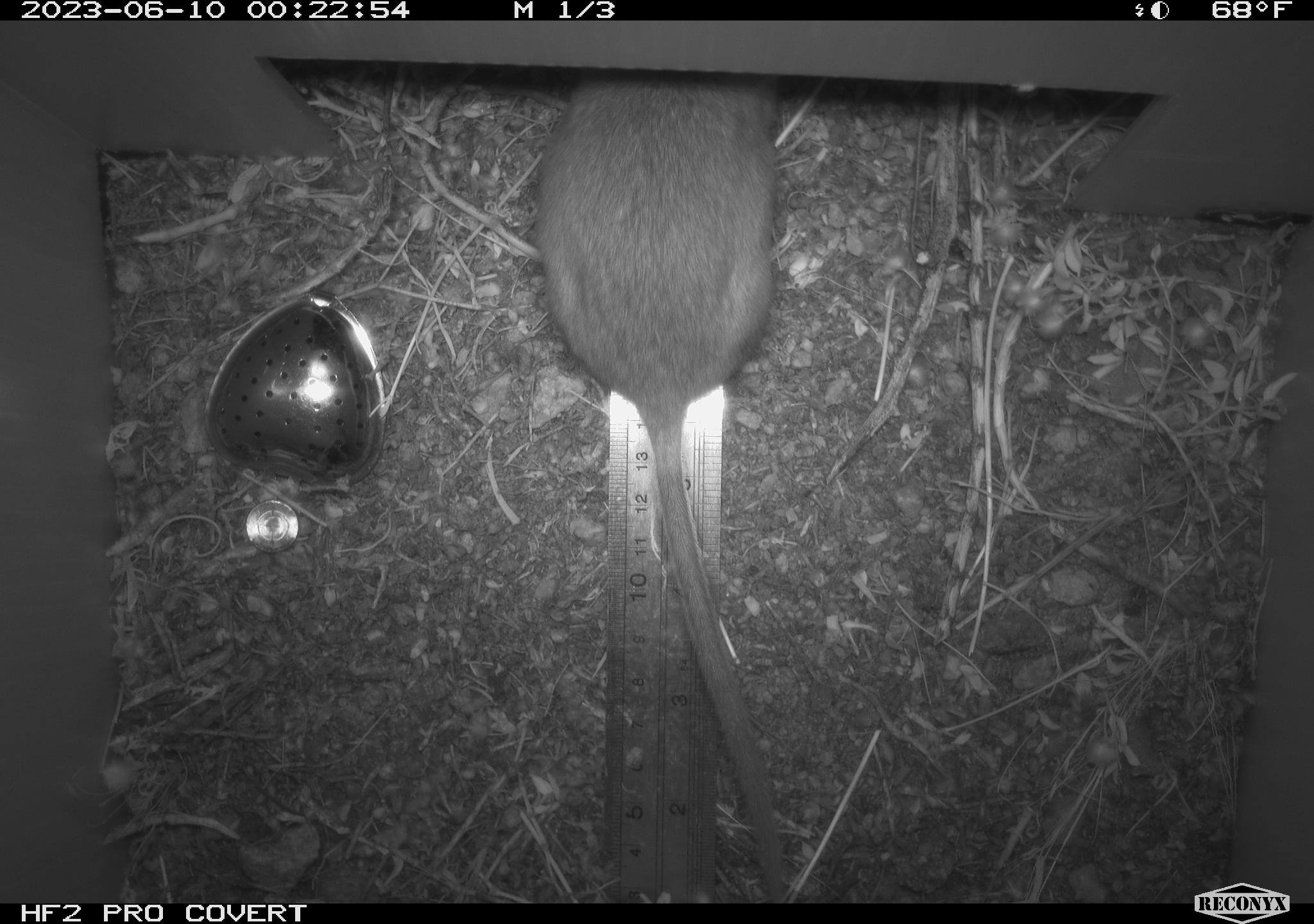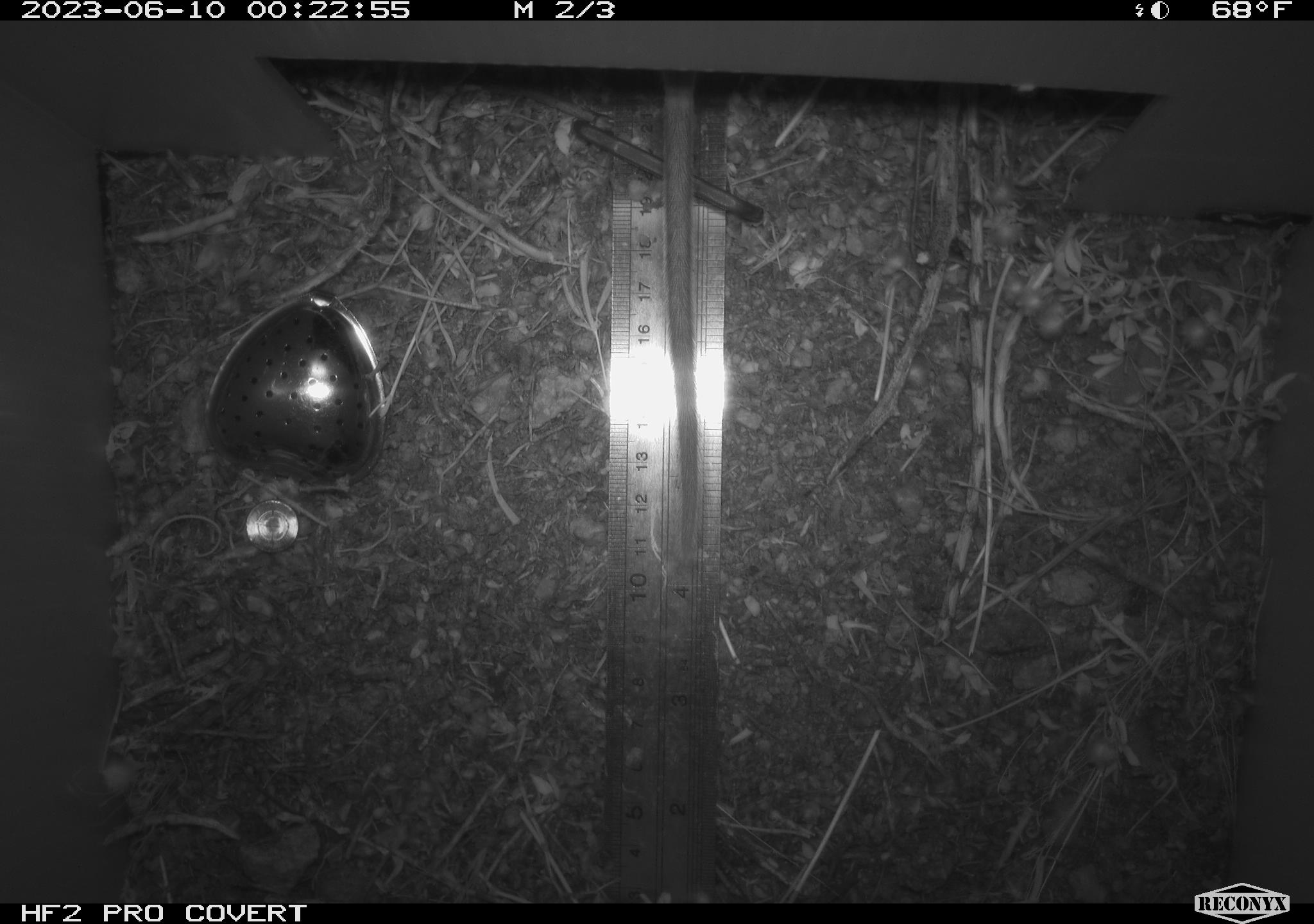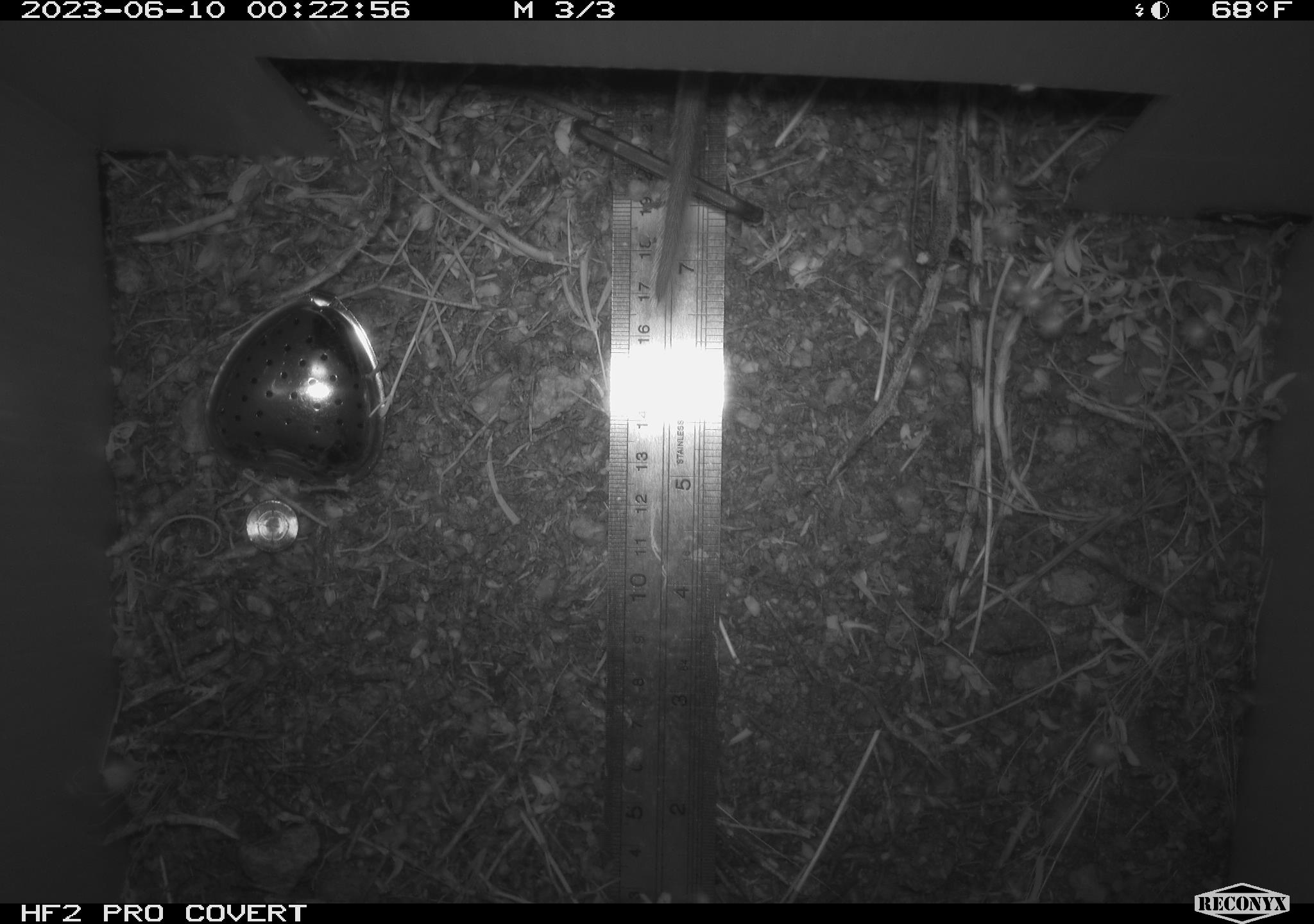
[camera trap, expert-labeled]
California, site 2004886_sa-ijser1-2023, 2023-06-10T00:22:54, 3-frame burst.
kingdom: Animalia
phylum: Chordata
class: Mammalia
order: Rodentia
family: Cricetidae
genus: Neotoma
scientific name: Neotoma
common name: pack rat or woodrat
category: neotoma species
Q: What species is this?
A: Neotoma species (pack rat or woodrat) (Neotoma).